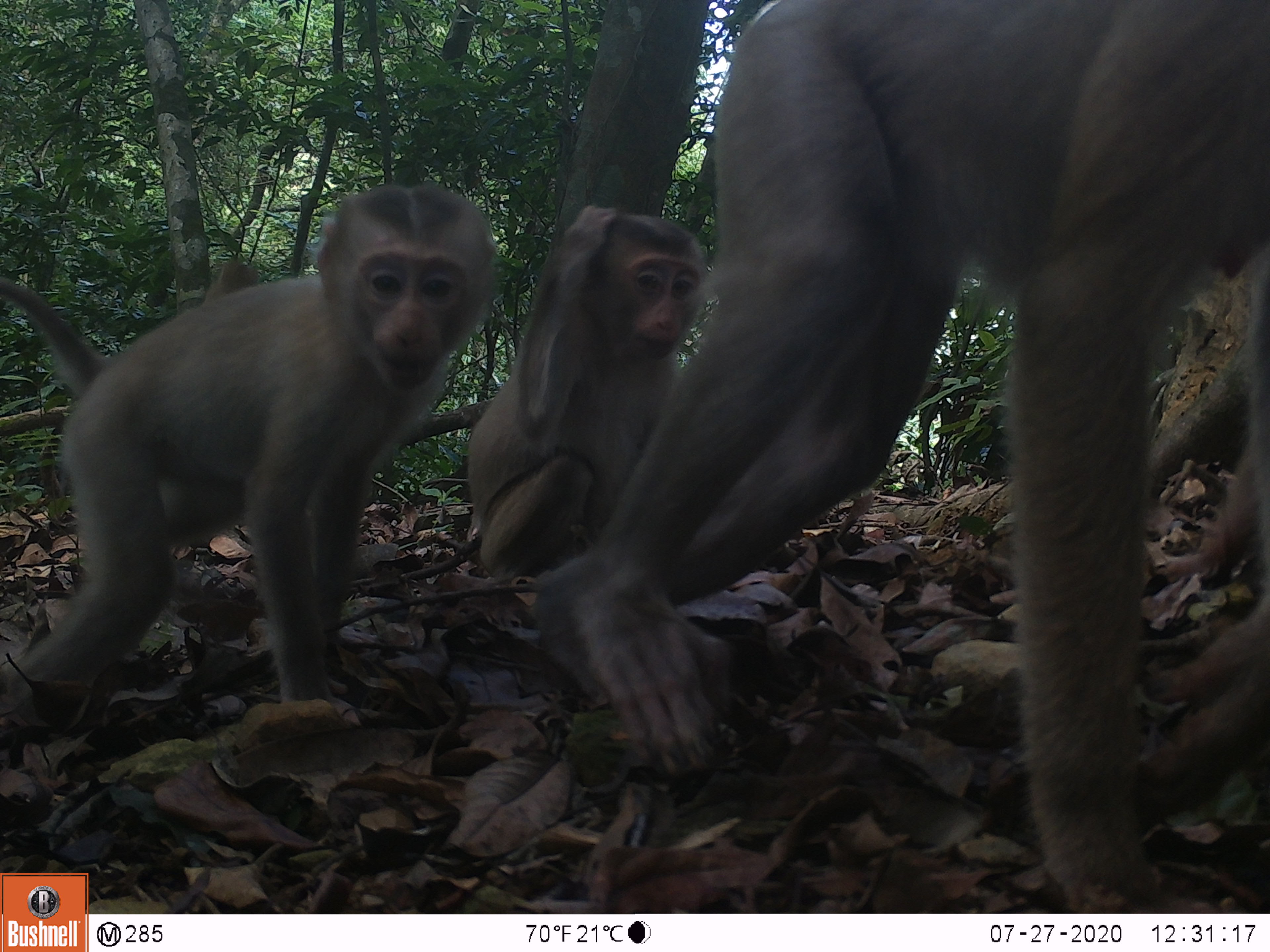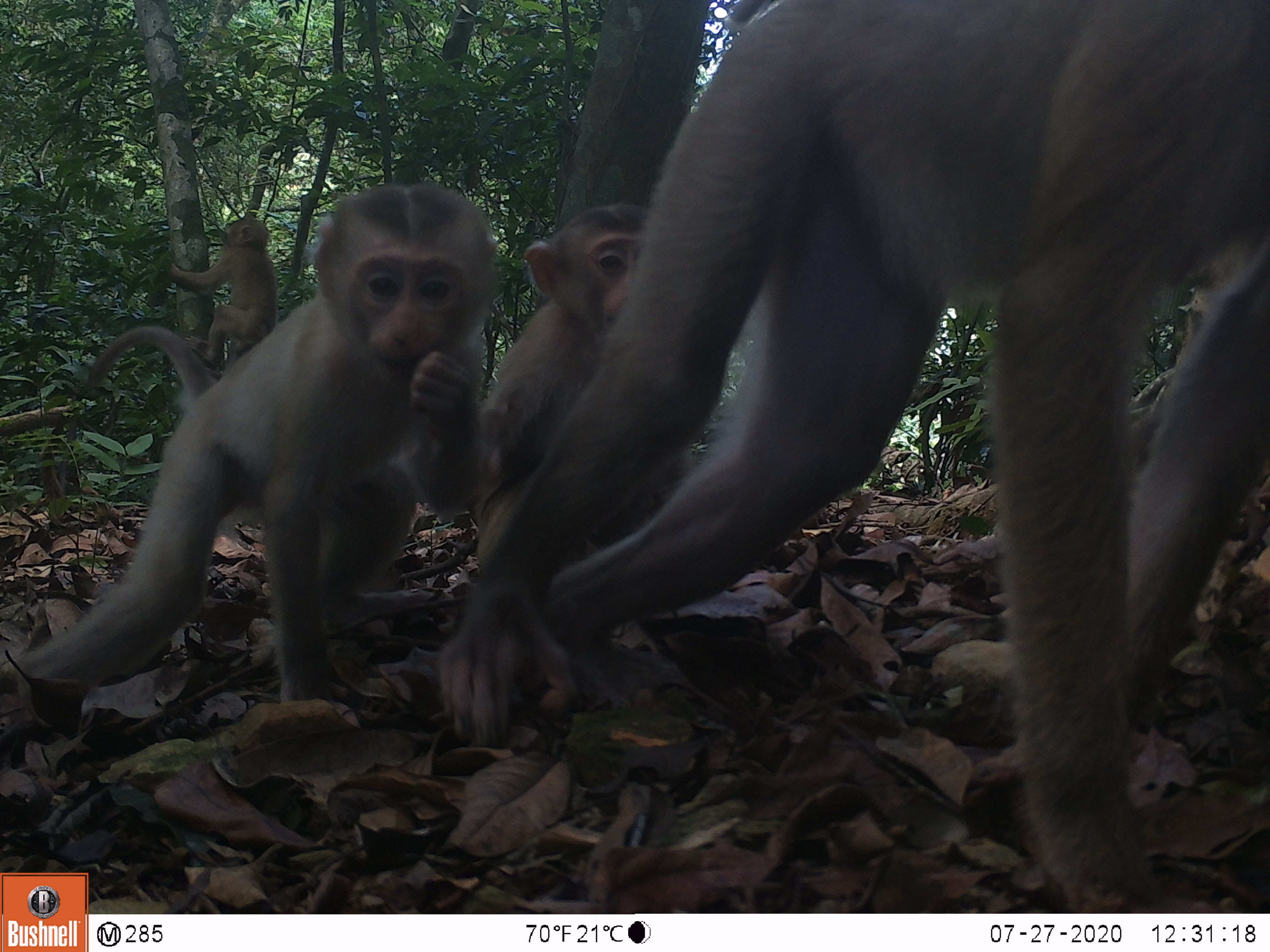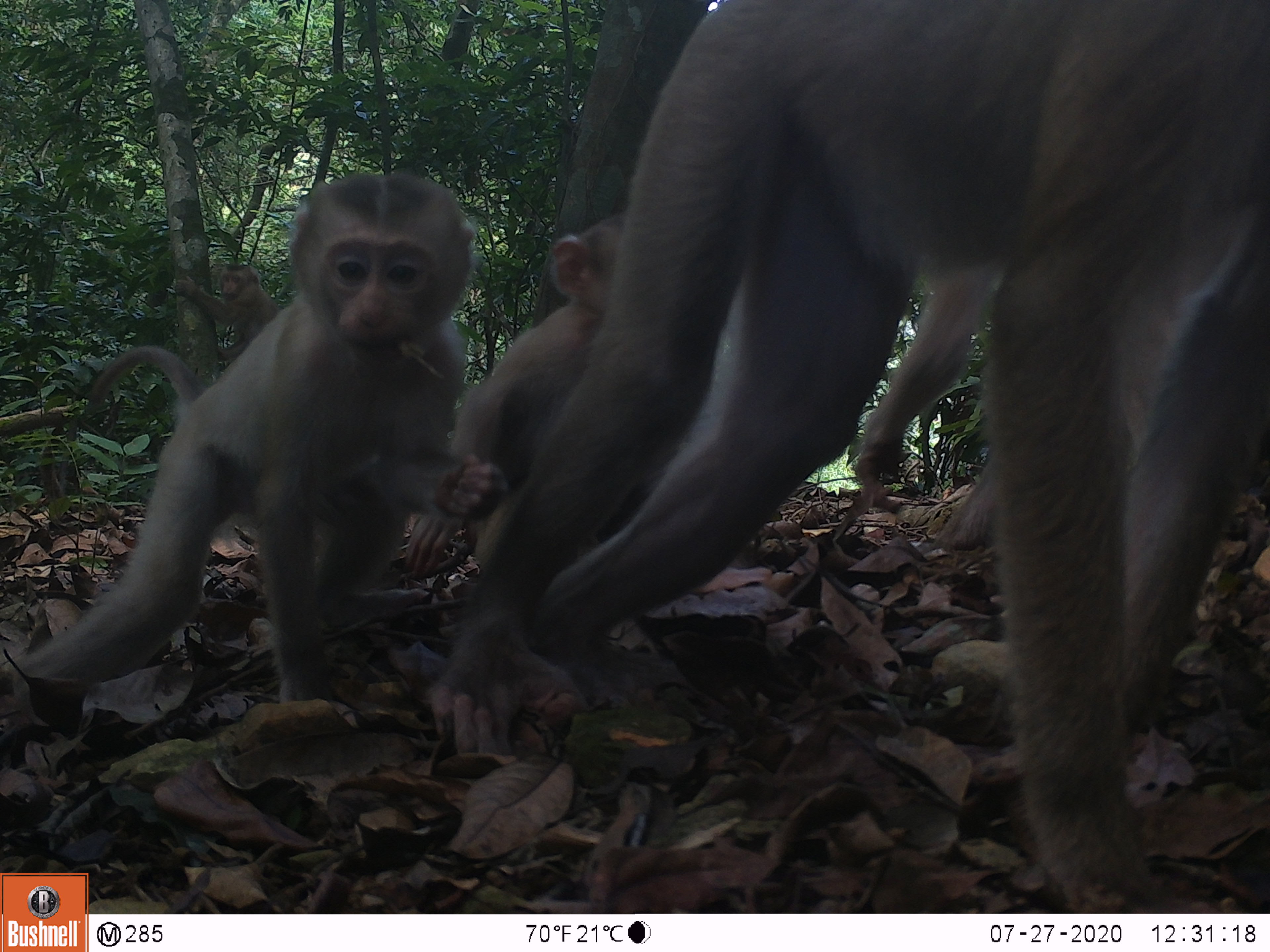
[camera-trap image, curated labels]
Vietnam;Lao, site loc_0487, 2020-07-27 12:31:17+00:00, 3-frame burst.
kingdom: Animalia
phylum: Chordata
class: Mammalia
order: Primates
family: Cercopithecidae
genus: Macaca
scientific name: Macaca nemestrina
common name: pig-tailed macaque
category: pig tailed macaque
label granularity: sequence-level